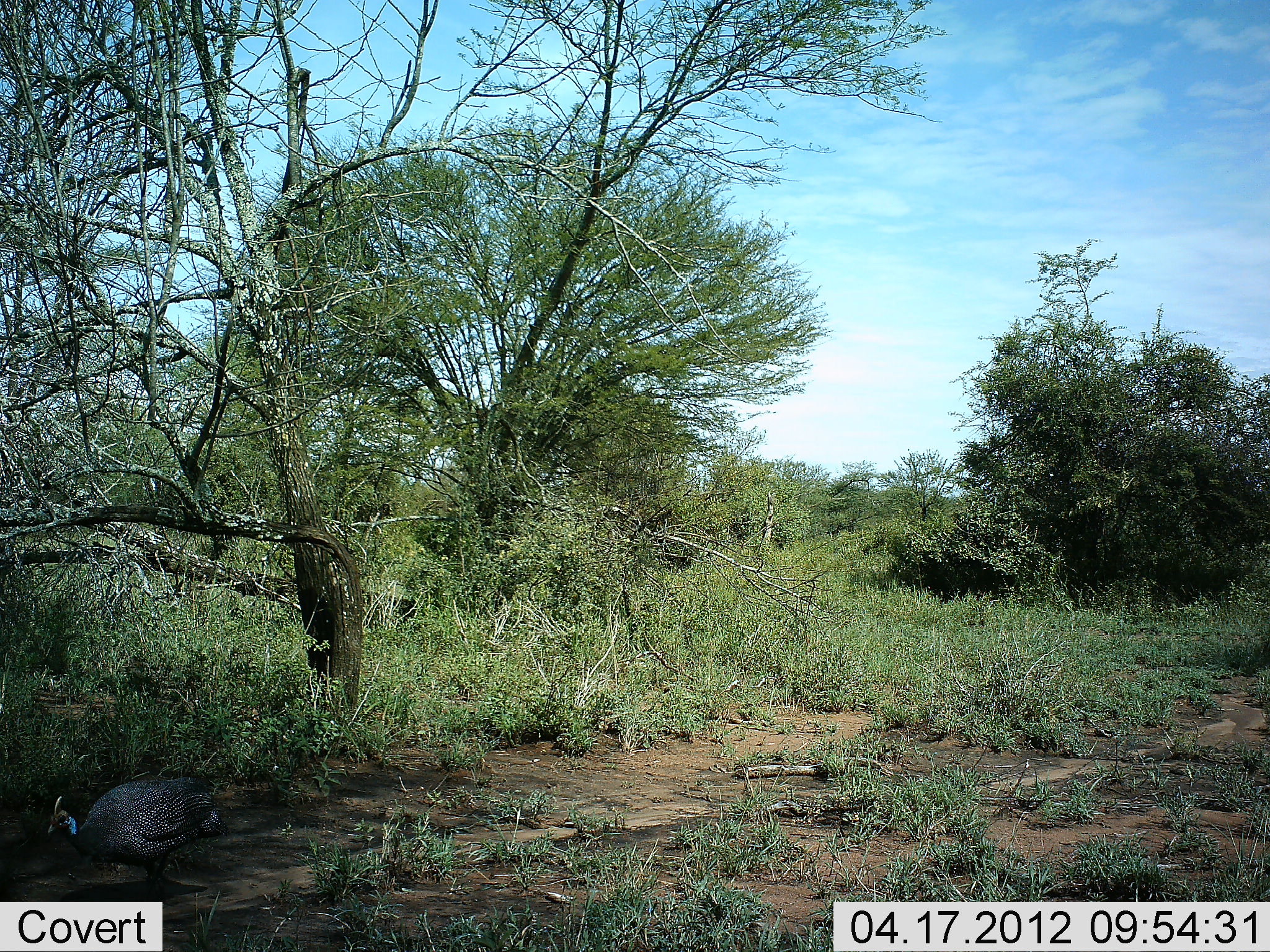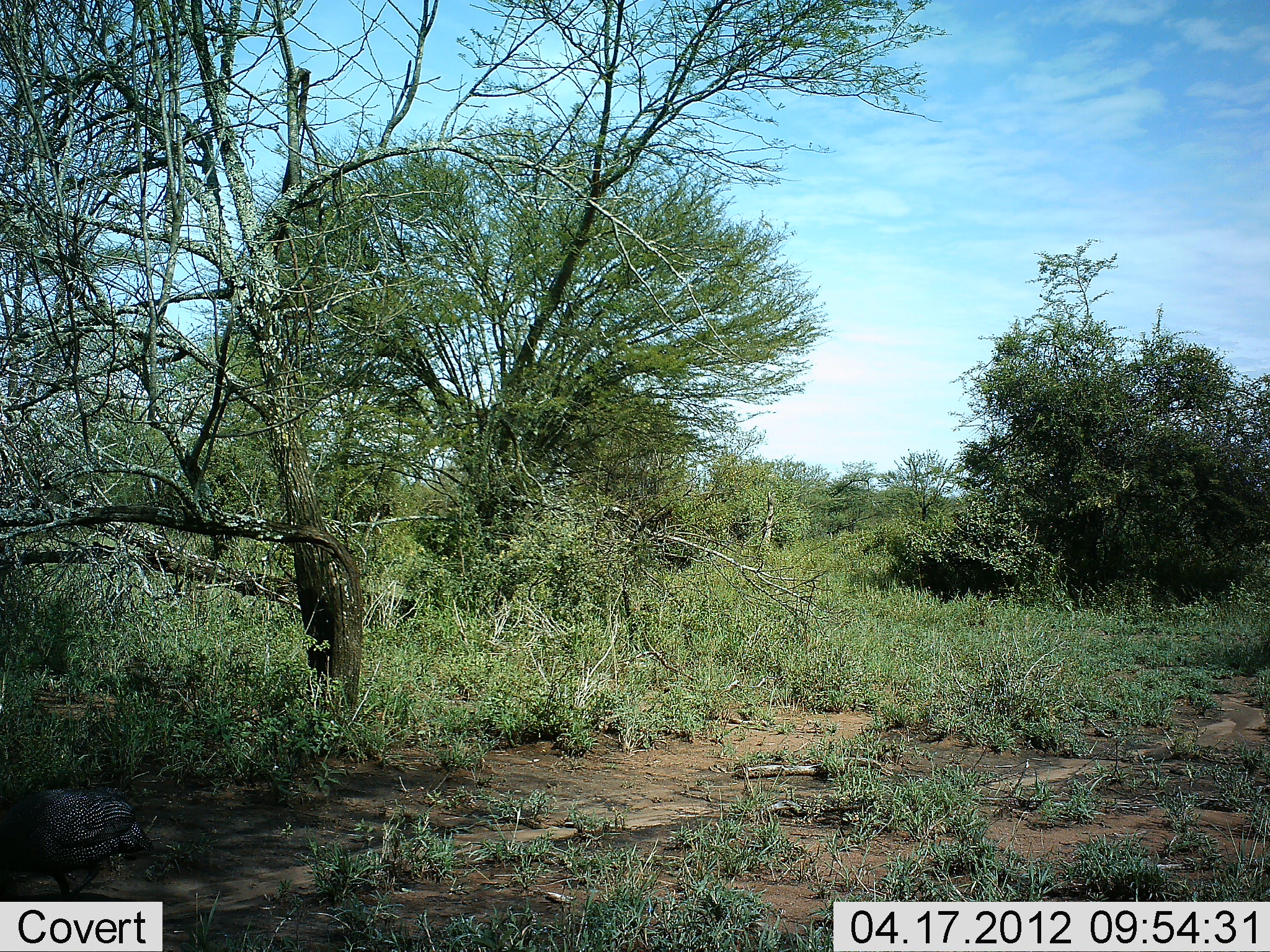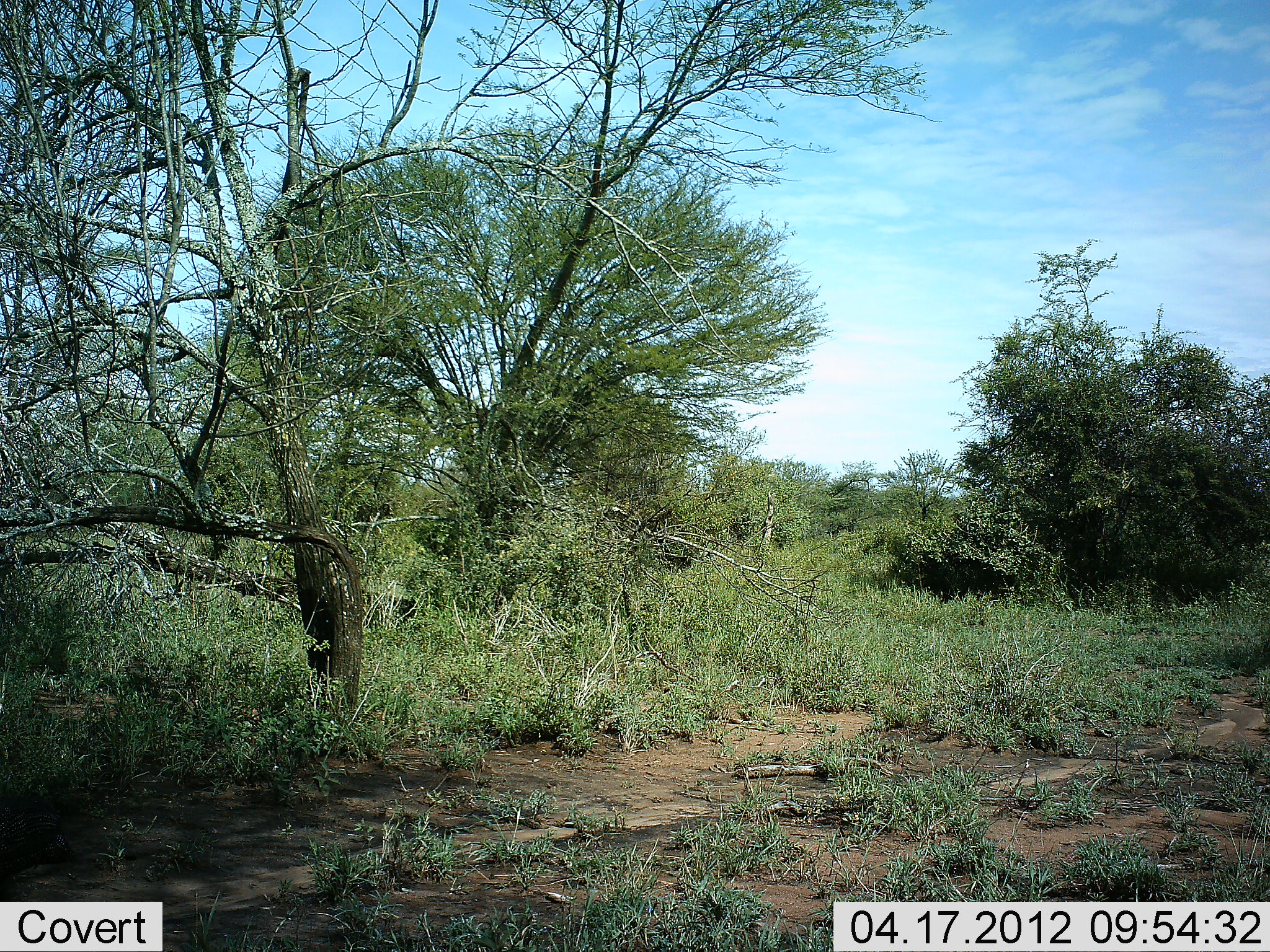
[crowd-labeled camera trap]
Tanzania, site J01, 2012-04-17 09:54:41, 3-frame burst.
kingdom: Animalia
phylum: Chordata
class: Aves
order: Galliformes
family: Numididae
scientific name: Numididae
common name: guinea fowl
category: guineafowl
Guineafowl (guinea fowl) (Numididae), count 1. Behavior (volunteer vote fractions): standing 0%, resting 0%, moving 100%, interacting 0%. Young present (vote fraction): 0%. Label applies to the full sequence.